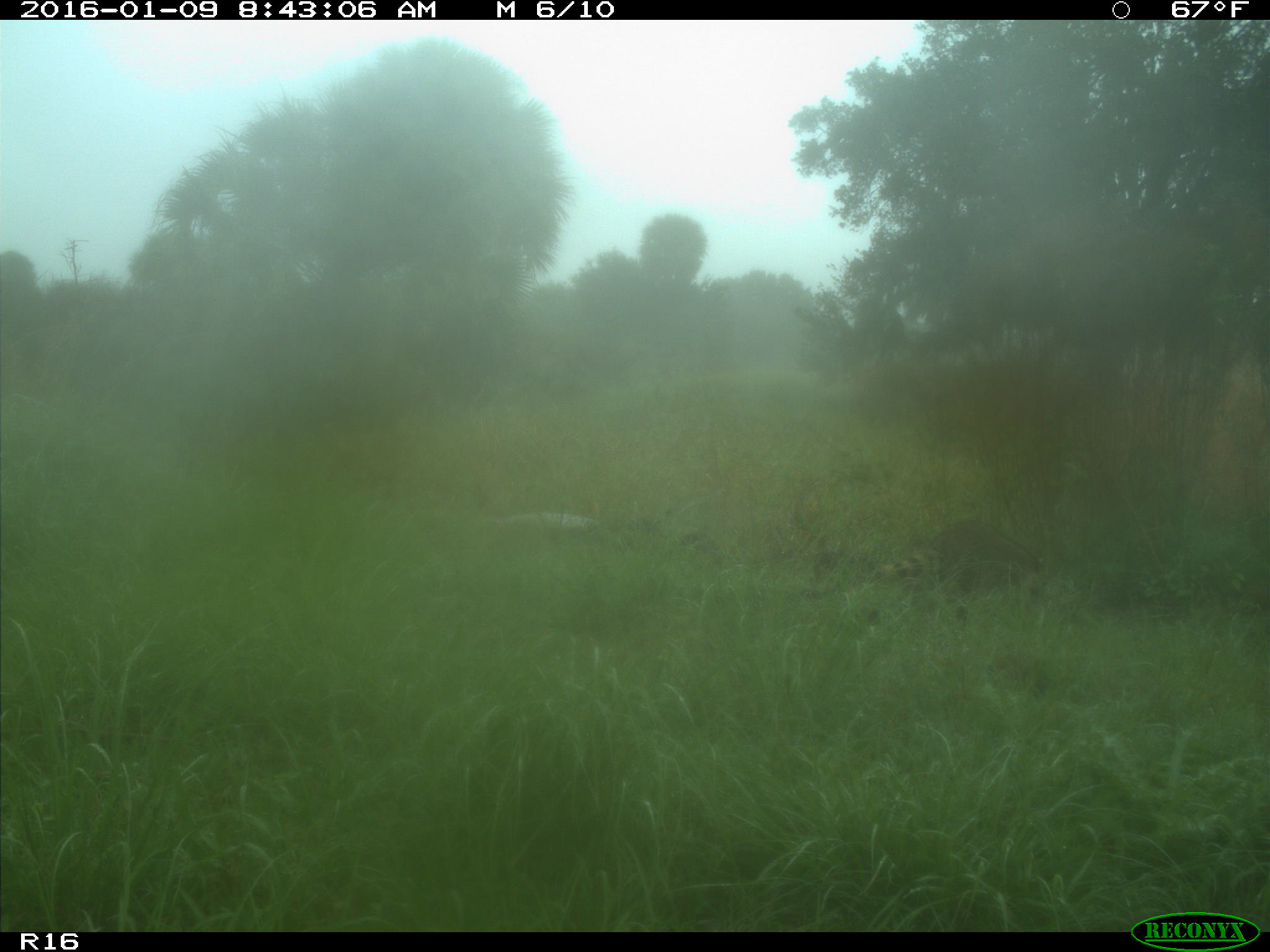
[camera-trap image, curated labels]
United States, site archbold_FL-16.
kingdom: Animalia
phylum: Chordata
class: Mammalia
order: Carnivora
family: Procyonidae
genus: Procyon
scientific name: Procyon lotor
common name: common raccoon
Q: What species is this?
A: Procyon lotor (common raccoon).